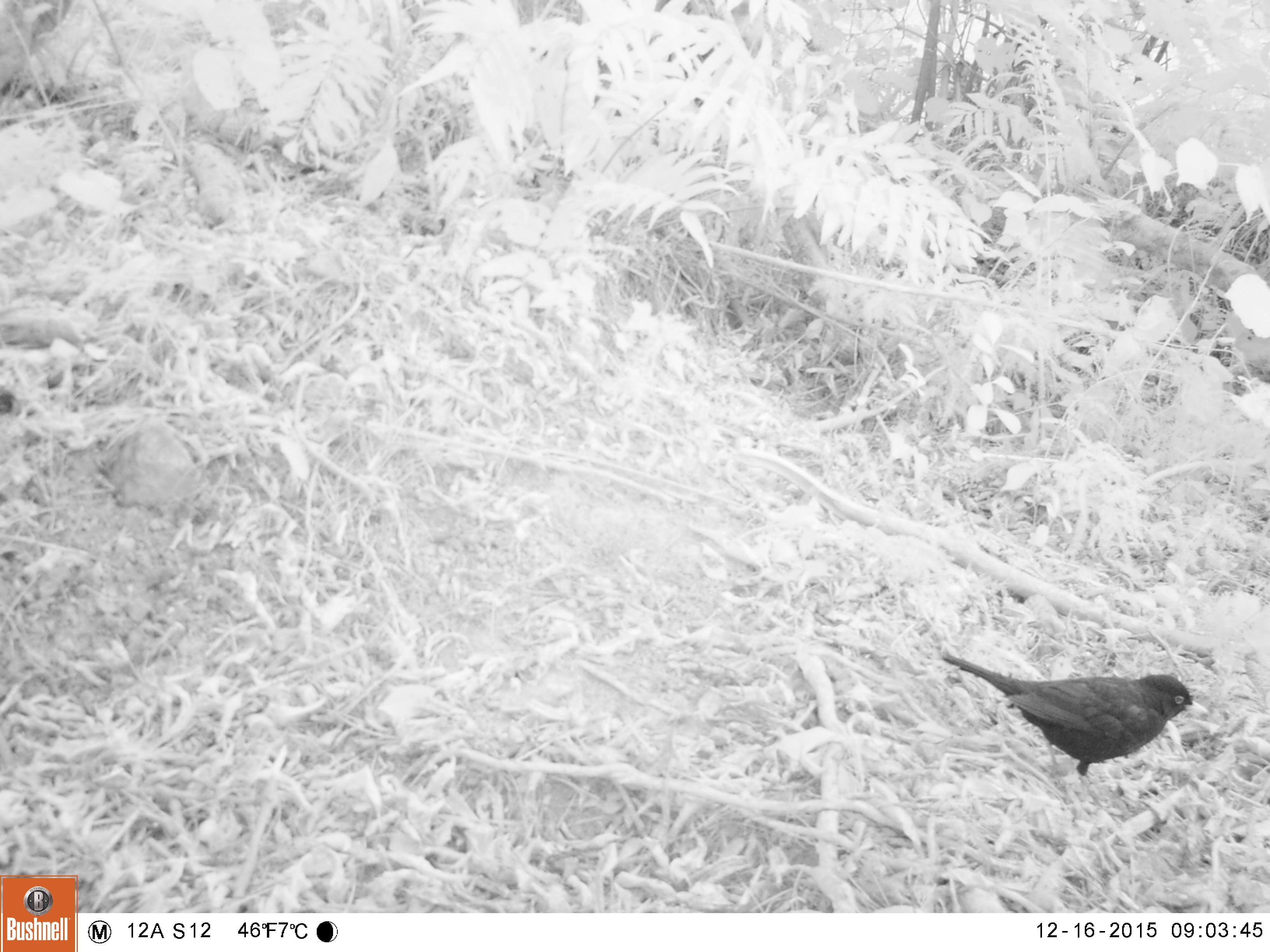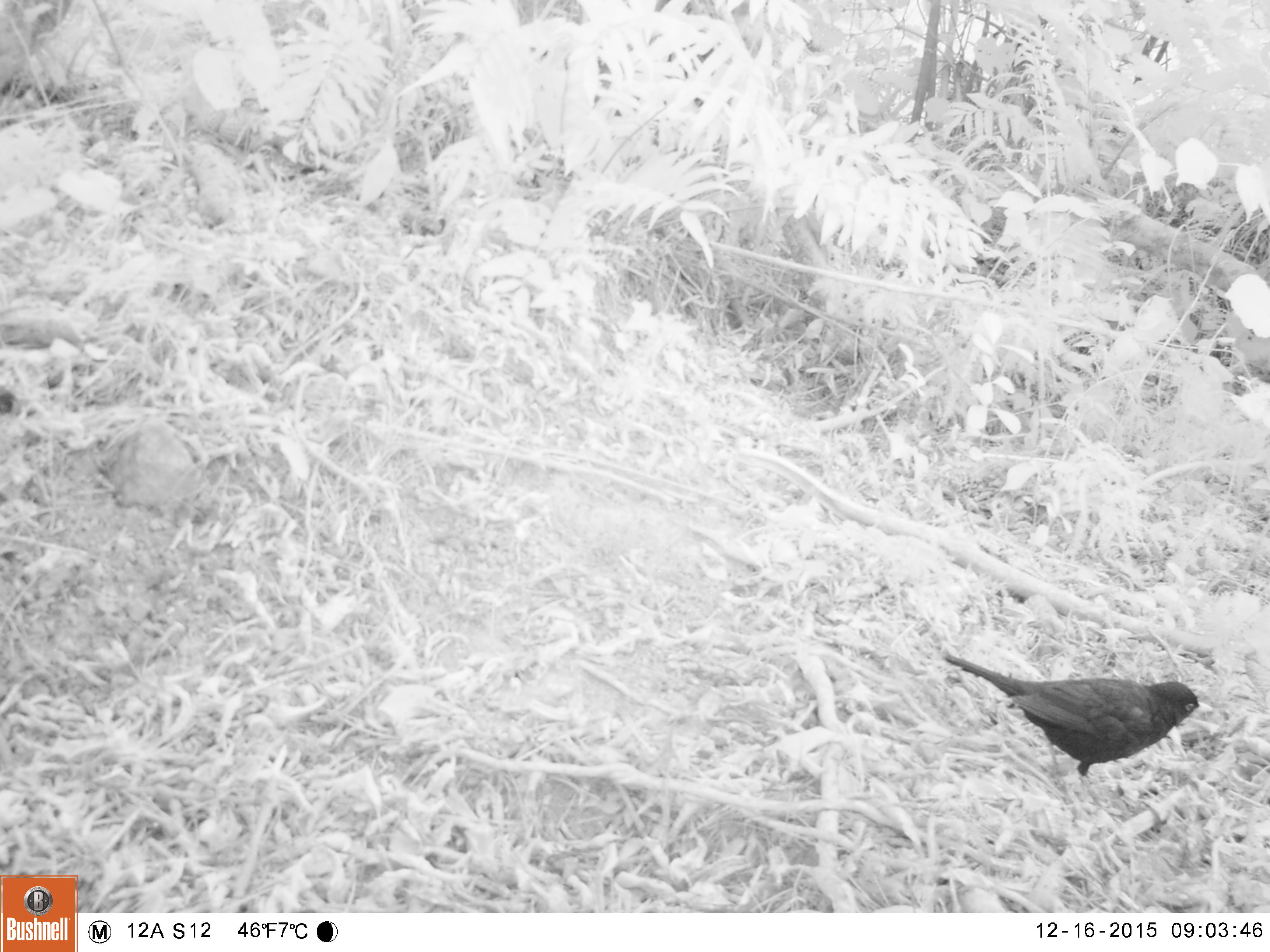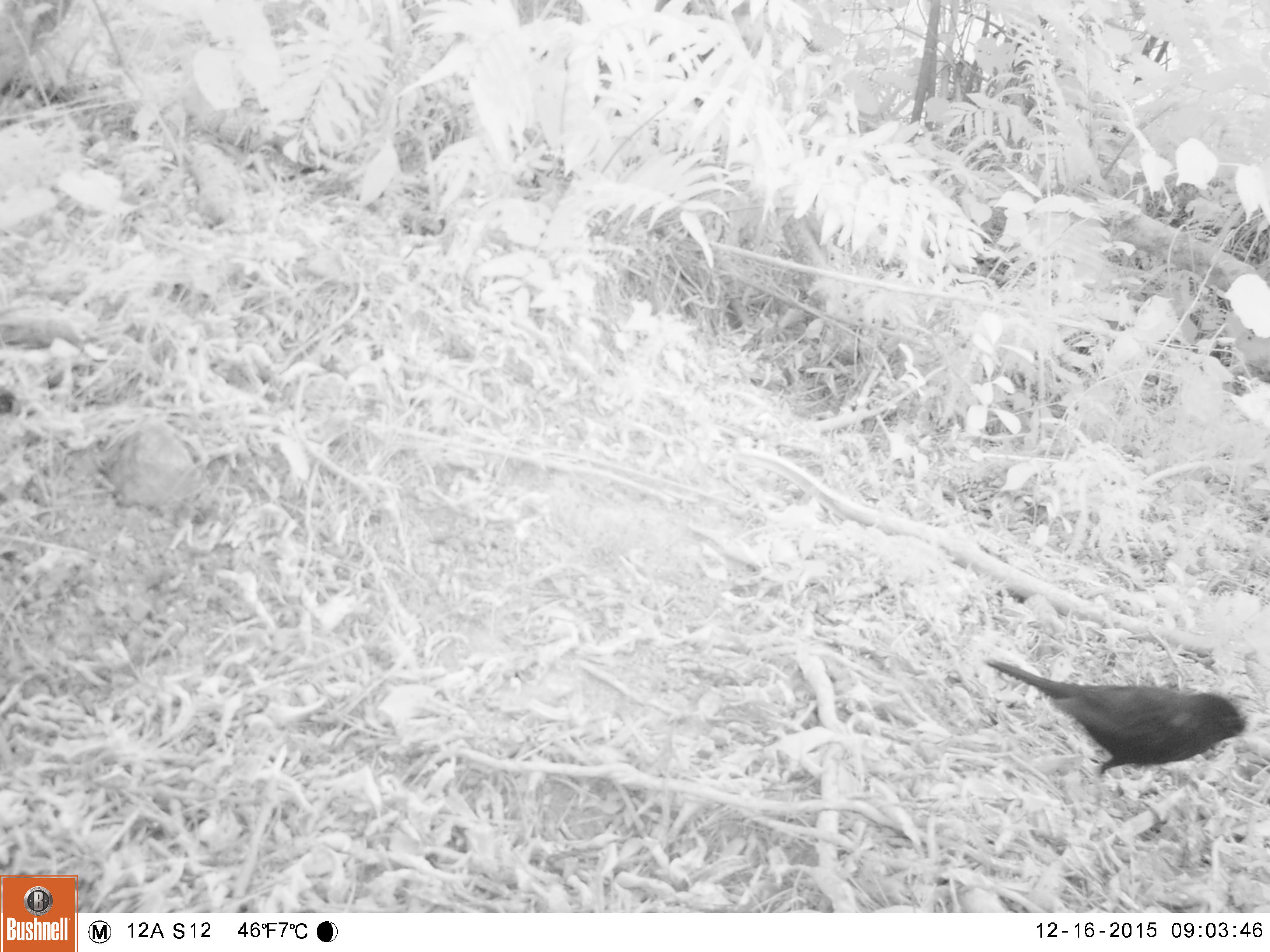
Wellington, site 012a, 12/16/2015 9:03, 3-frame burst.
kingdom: Animalia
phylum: Chordata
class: Aves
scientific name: Aves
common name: bird